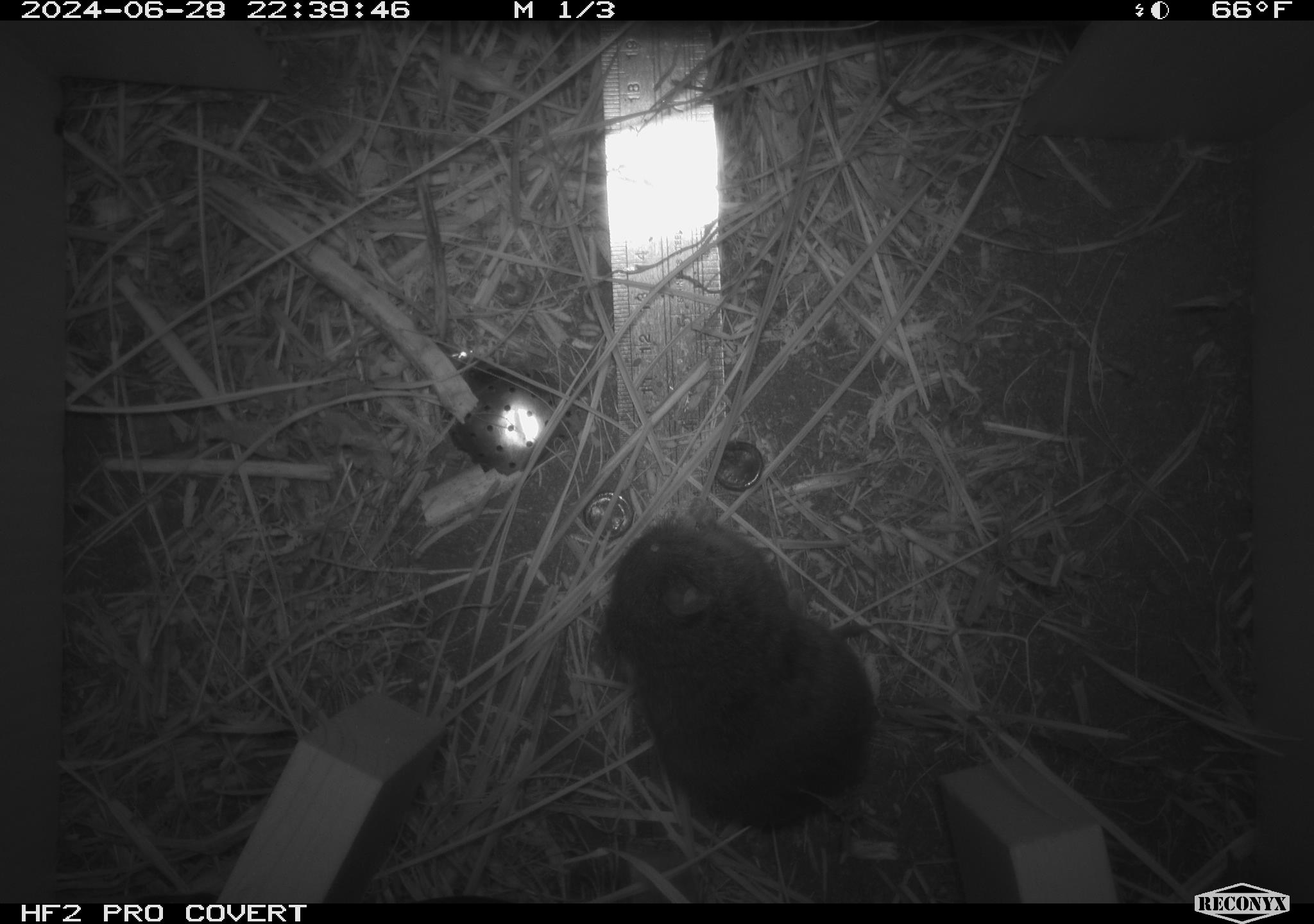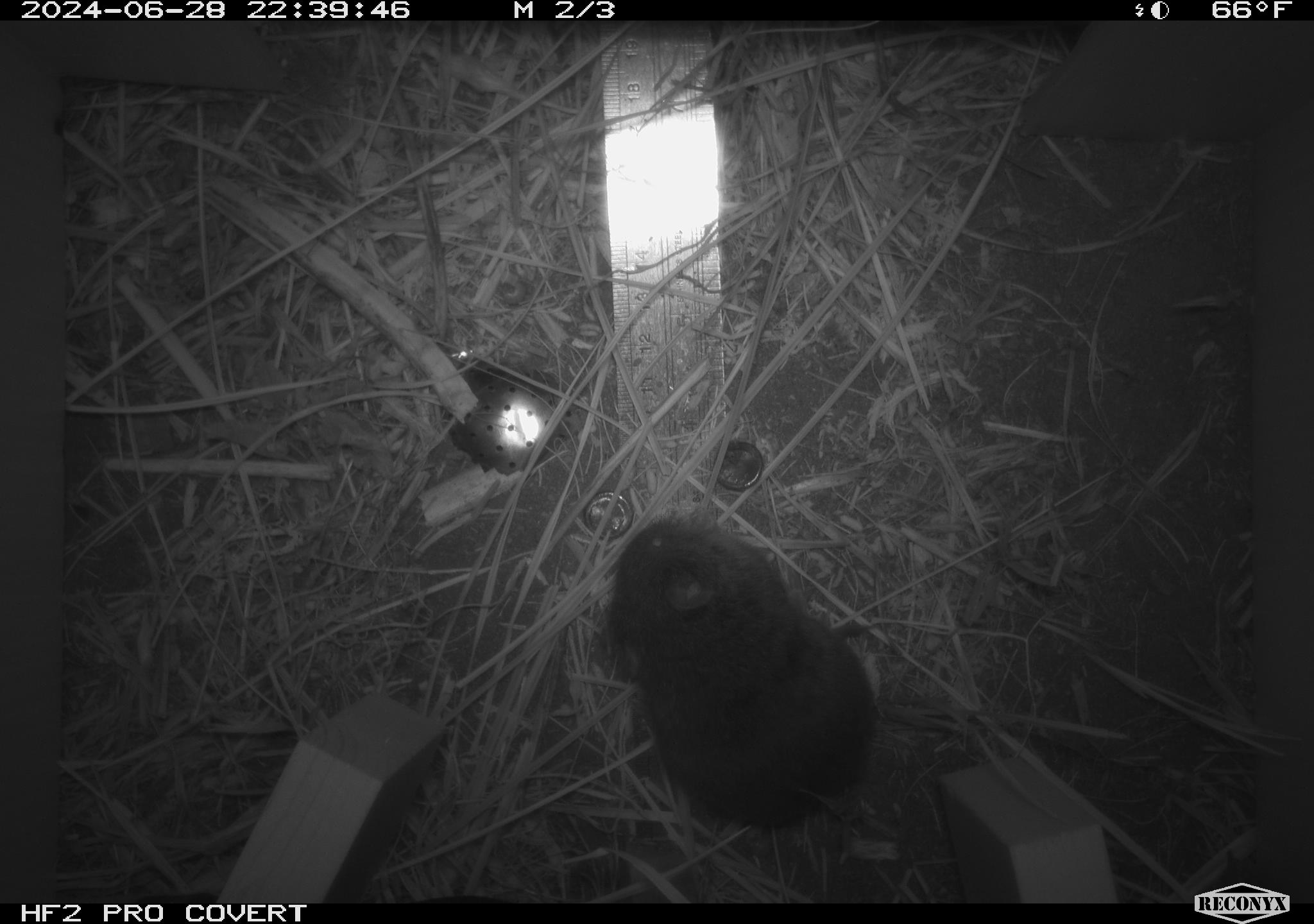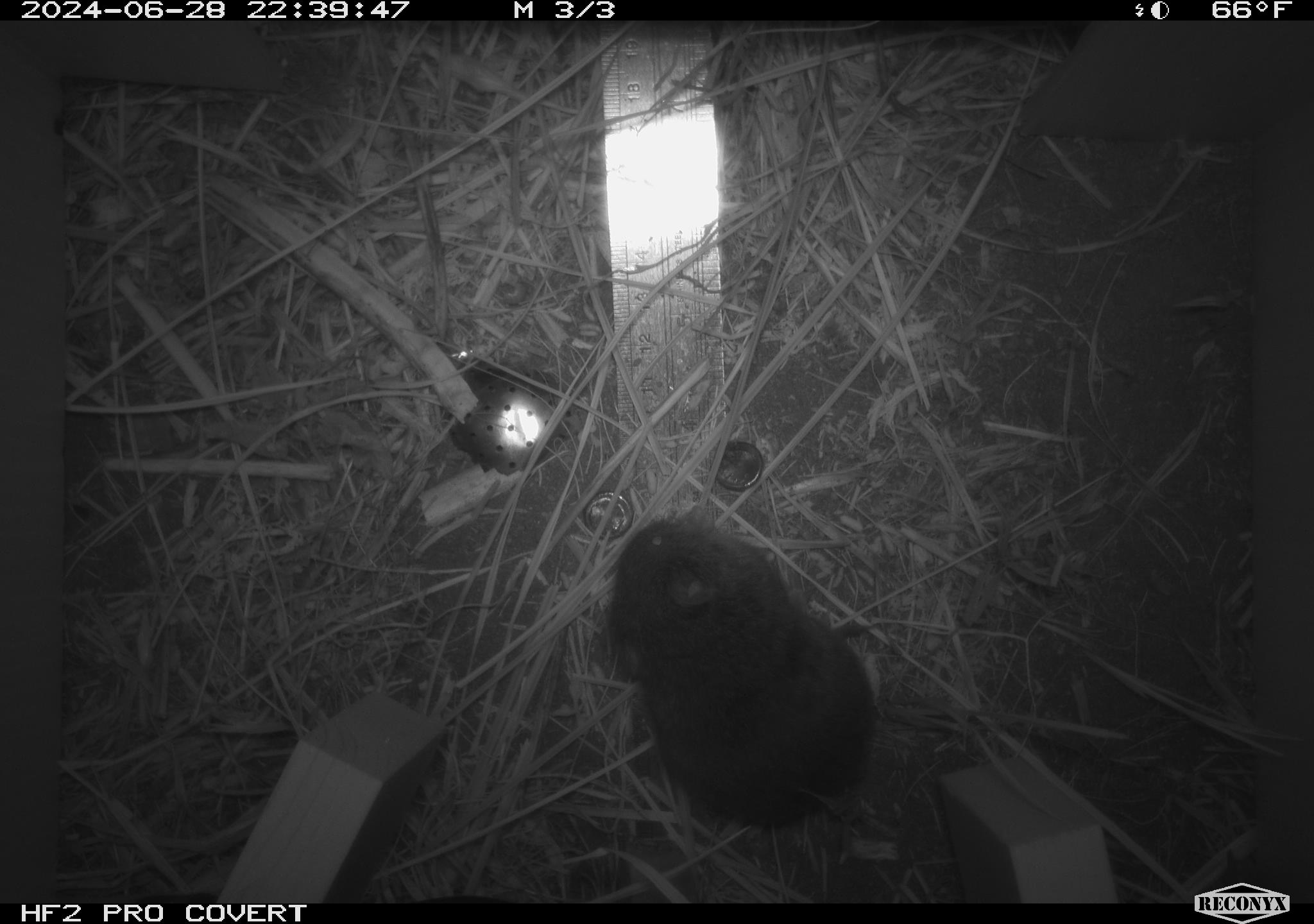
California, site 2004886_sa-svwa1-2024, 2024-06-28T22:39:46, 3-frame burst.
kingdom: Animalia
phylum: Chordata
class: Mammalia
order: Rodentia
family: Cricetidae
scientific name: Arvicolinae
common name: voles, lemmings, and muskrats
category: arvicolinae subfamily